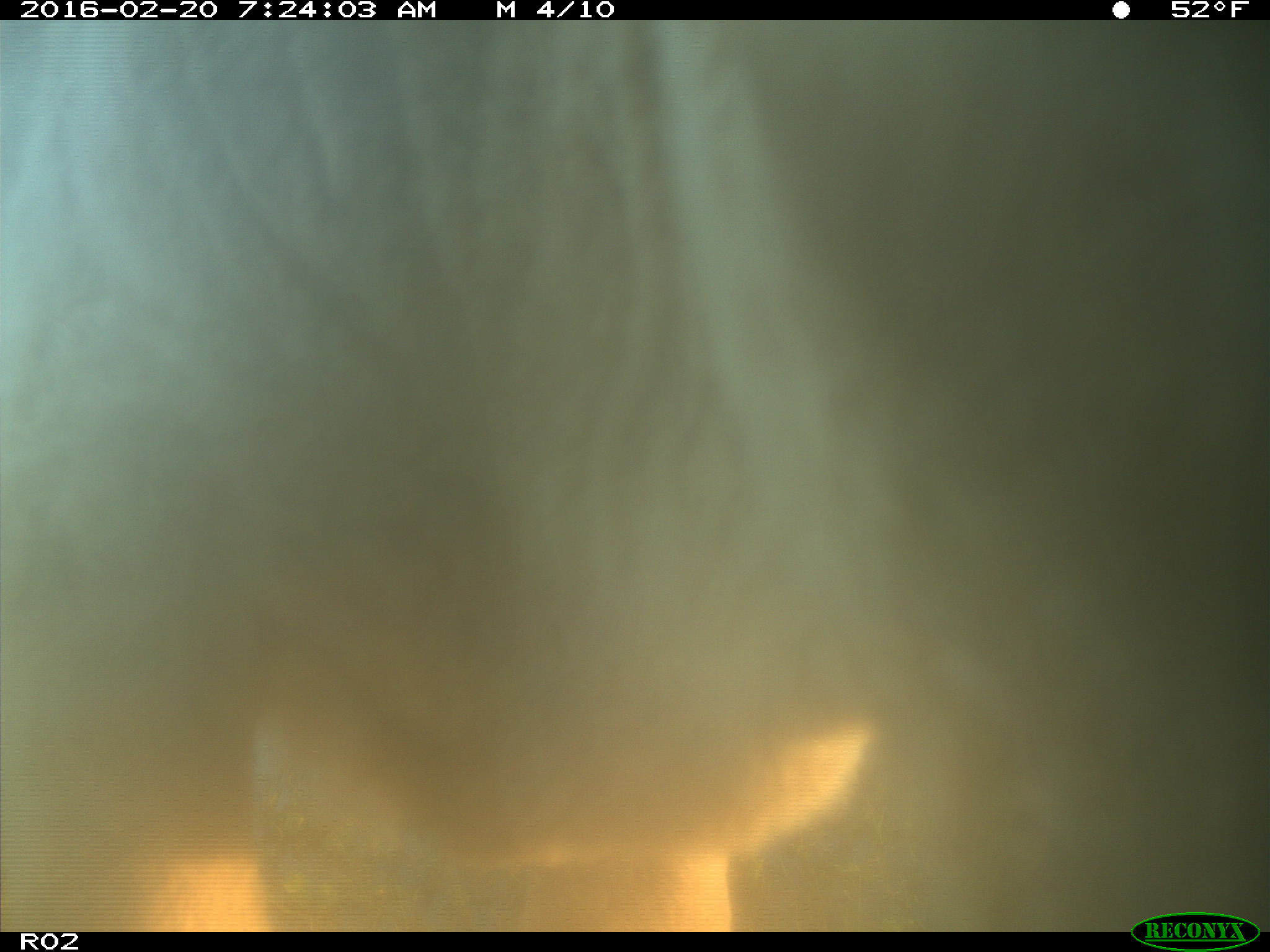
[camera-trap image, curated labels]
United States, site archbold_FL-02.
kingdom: Animalia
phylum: Chordata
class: Mammalia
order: Artiodactyla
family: Bovidae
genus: Bos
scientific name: Bos taurus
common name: domestic cow